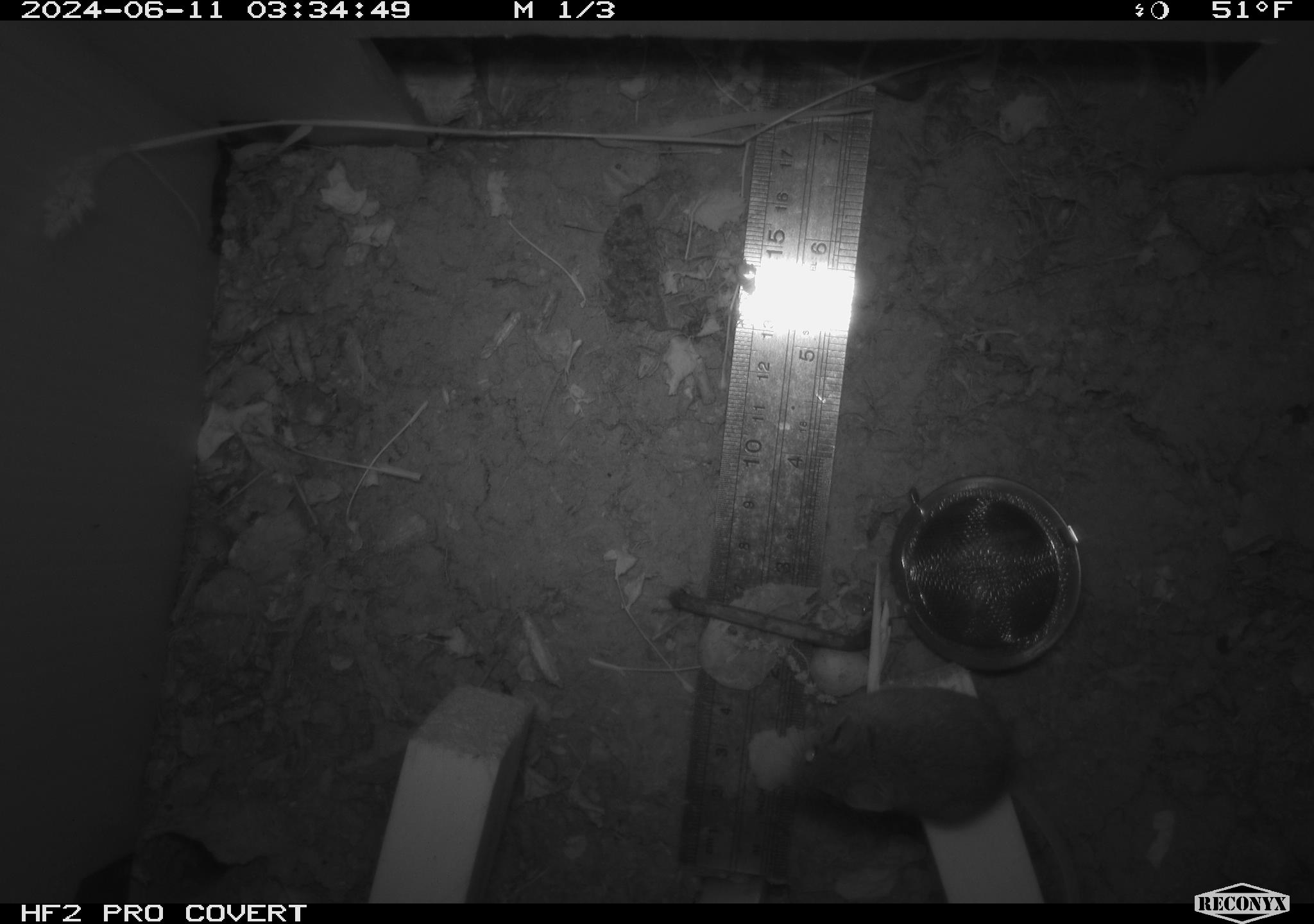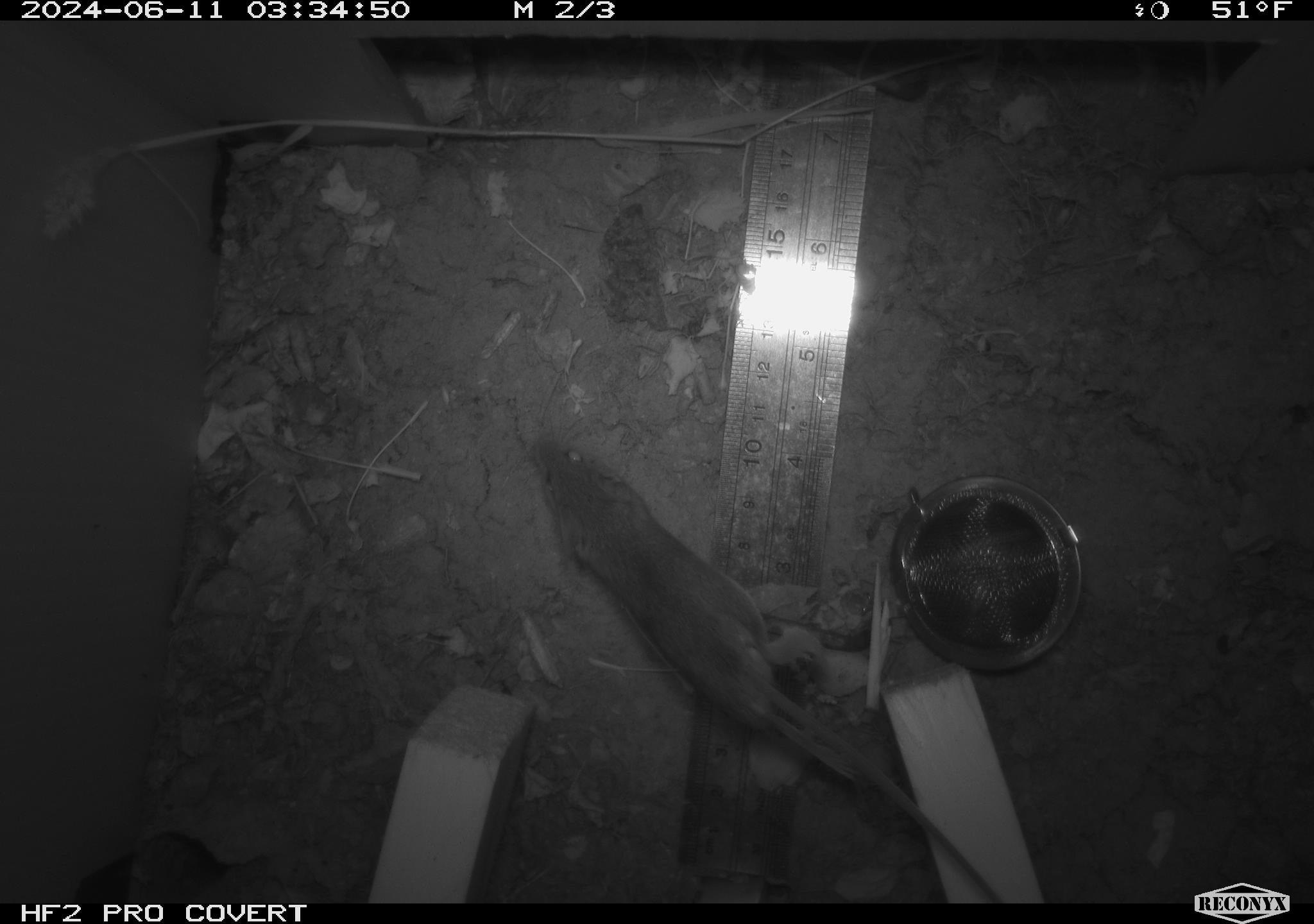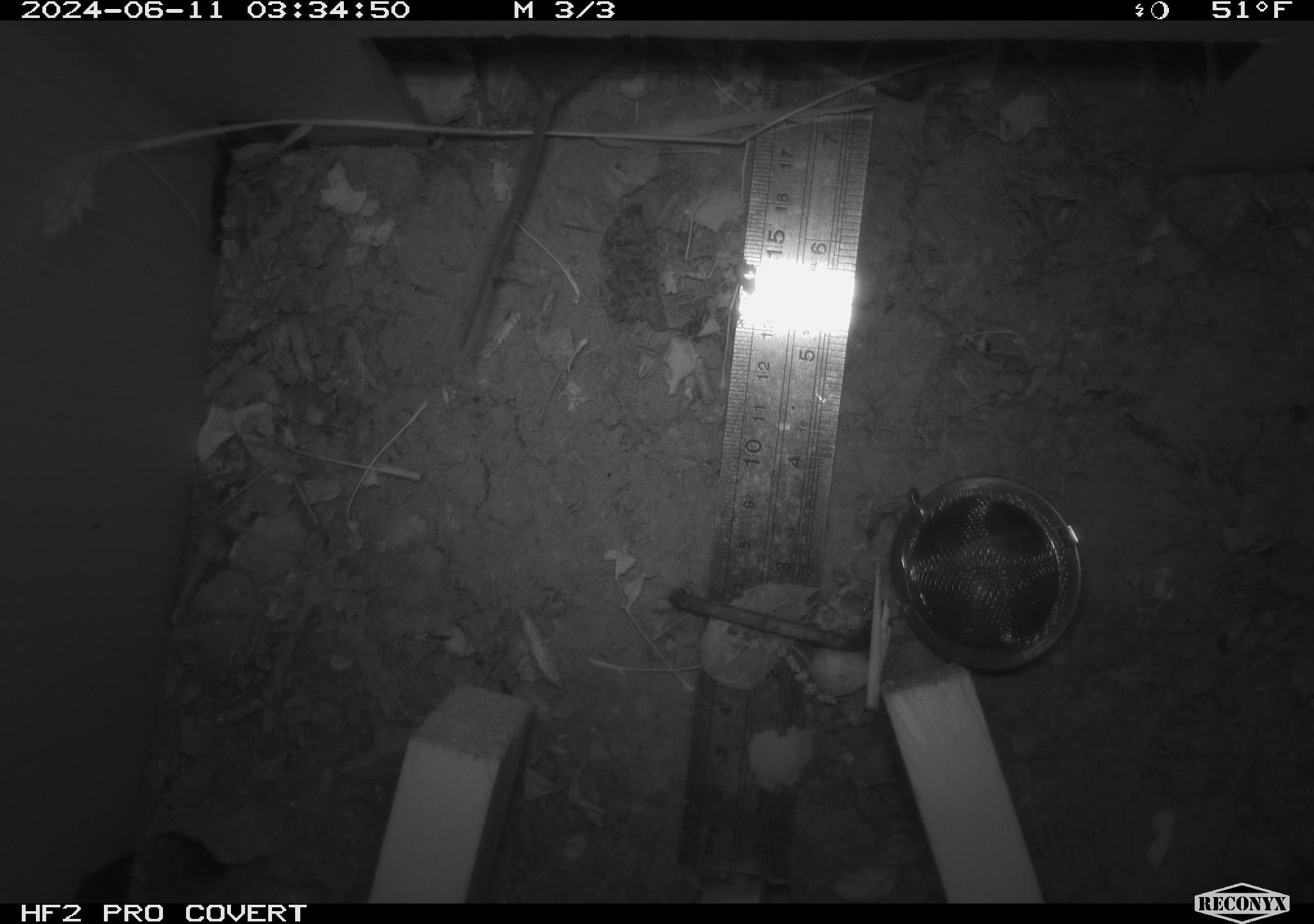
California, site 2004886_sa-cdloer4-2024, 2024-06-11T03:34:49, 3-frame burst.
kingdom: Animalia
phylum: Chordata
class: Mammalia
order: Rodentia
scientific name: Rodentia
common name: rodent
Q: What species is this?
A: Rodent (Rodentia).